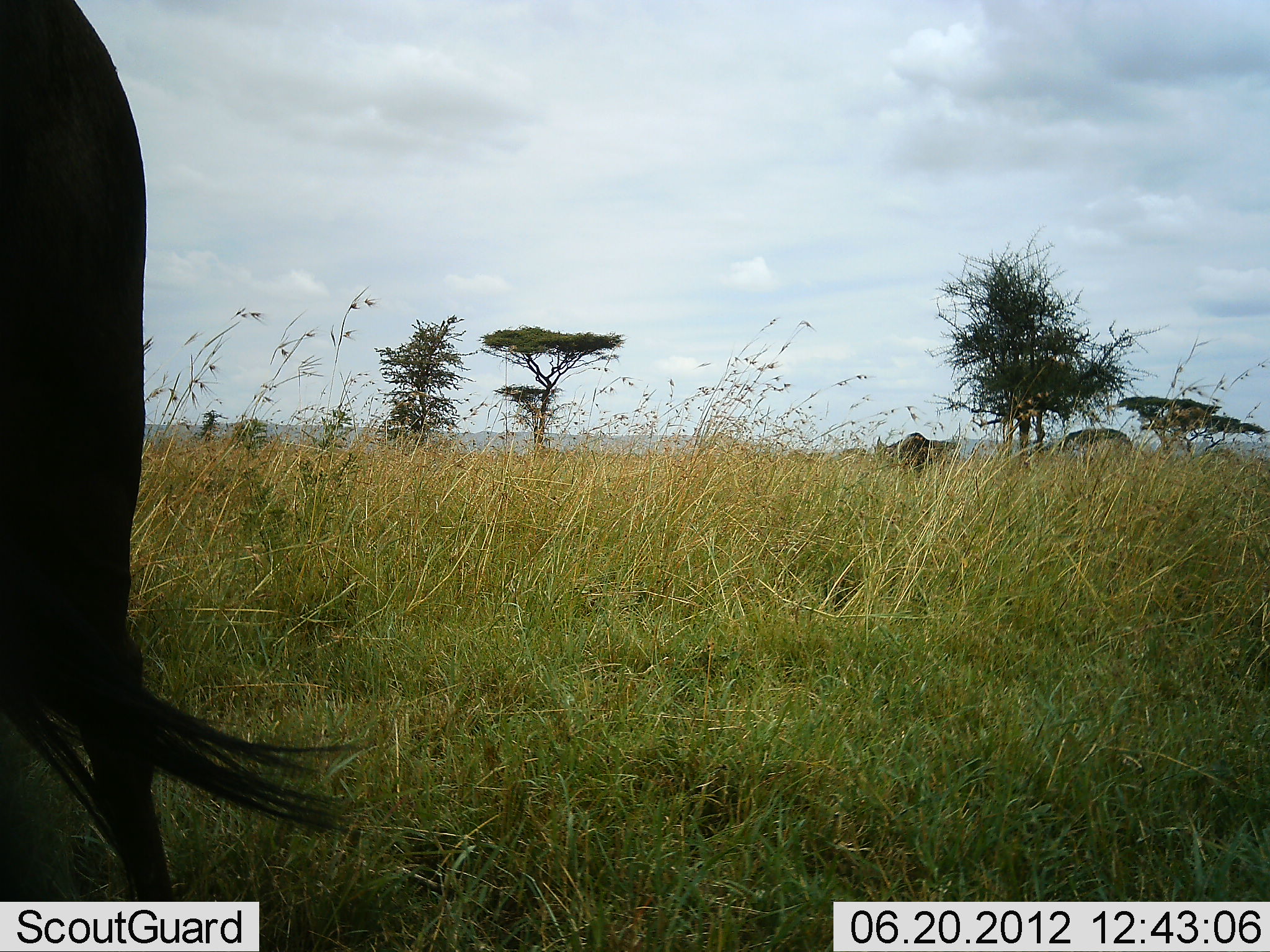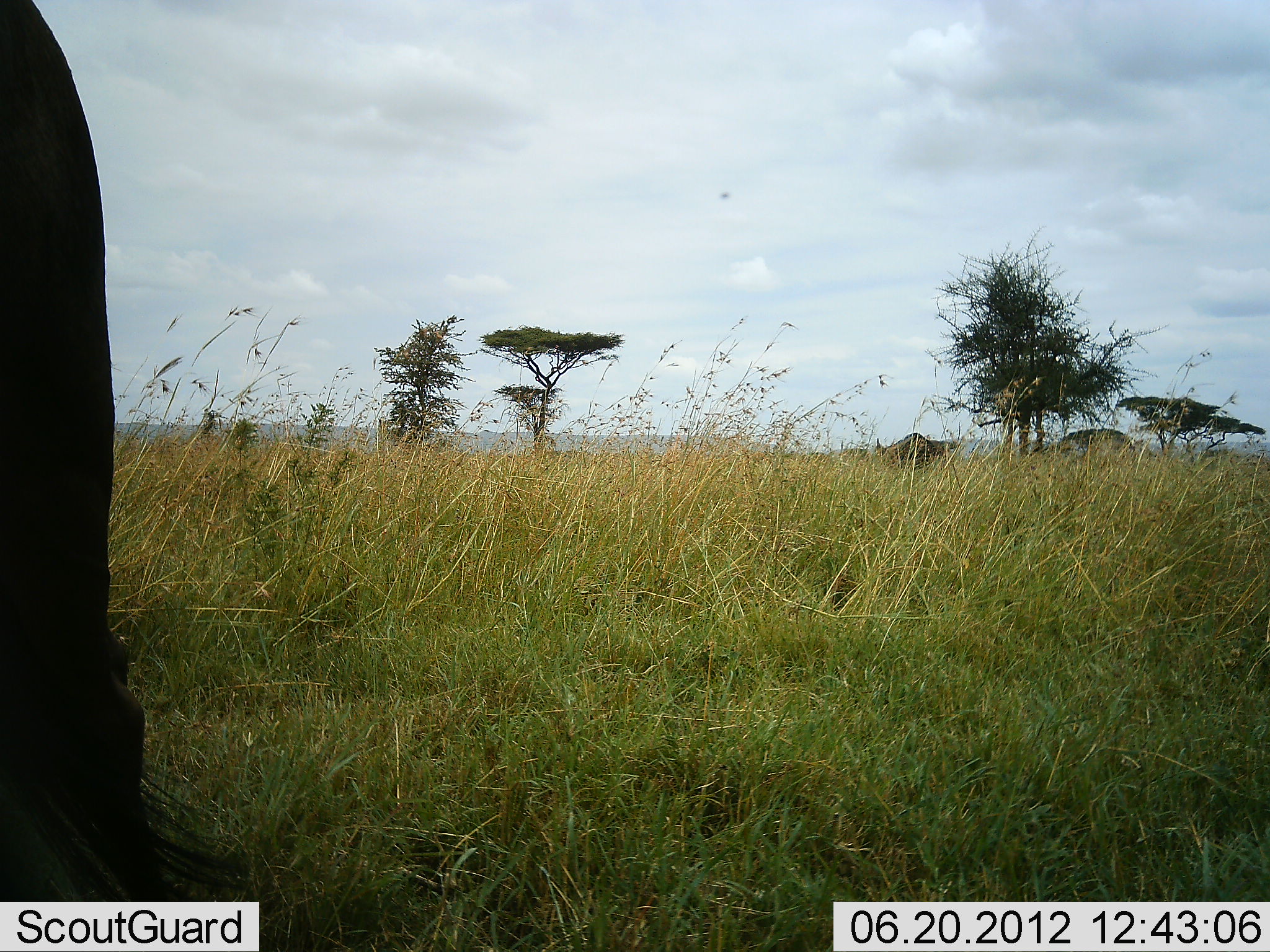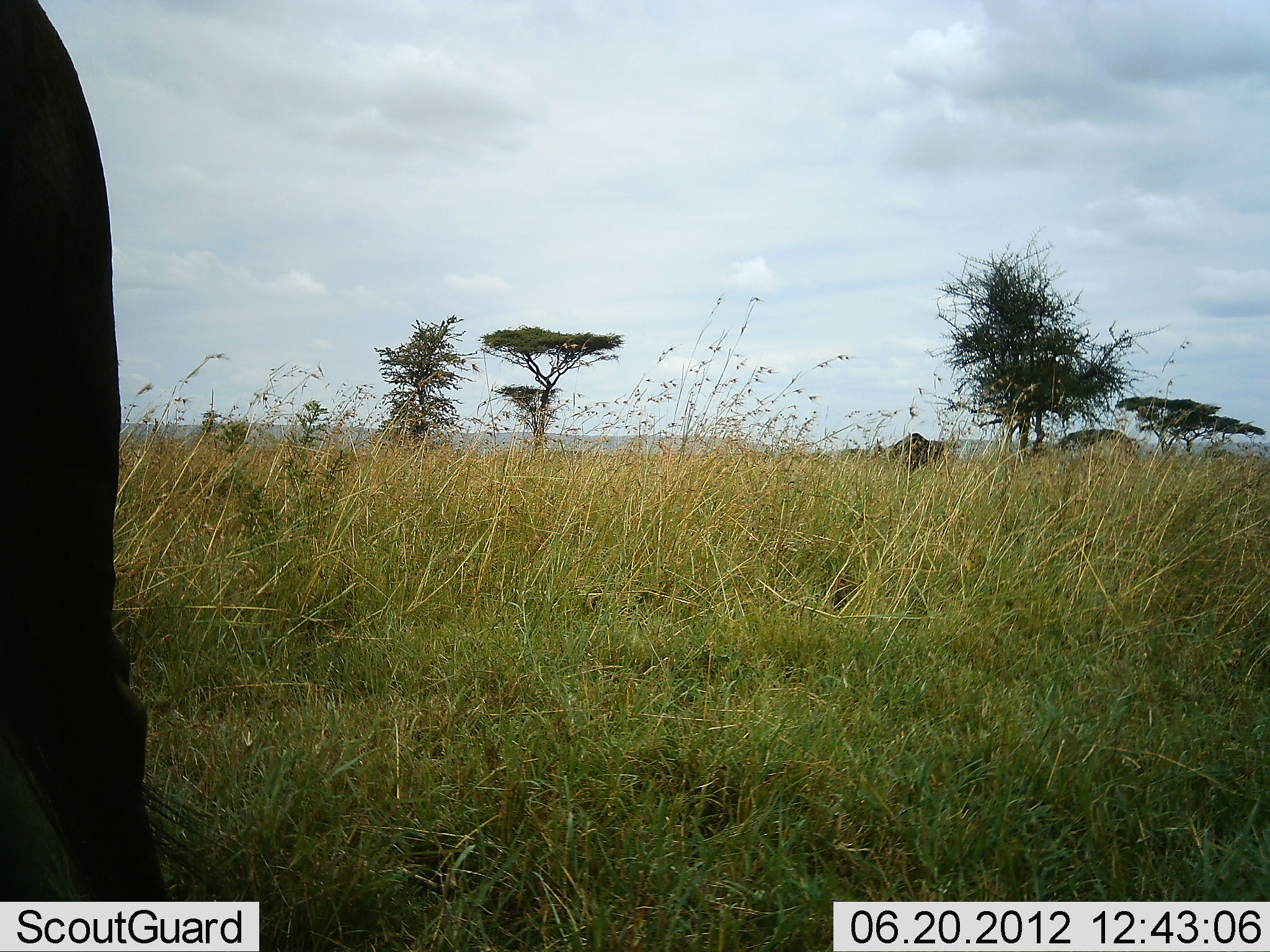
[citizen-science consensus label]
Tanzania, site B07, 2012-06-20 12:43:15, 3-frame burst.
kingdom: Animalia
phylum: Chordata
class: Mammalia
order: Artiodactyla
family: Bovidae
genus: Connochaetes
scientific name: Connochaetes taurinus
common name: blue wildebeest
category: wildebeest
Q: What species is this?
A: Wildebeest (blue wildebeest) (Connochaetes taurinus).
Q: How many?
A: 2.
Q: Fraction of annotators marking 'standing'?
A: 70%.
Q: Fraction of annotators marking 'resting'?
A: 0%.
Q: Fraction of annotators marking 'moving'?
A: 10%.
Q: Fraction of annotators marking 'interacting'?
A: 0%.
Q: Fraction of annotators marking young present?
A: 0%.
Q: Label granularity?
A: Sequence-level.